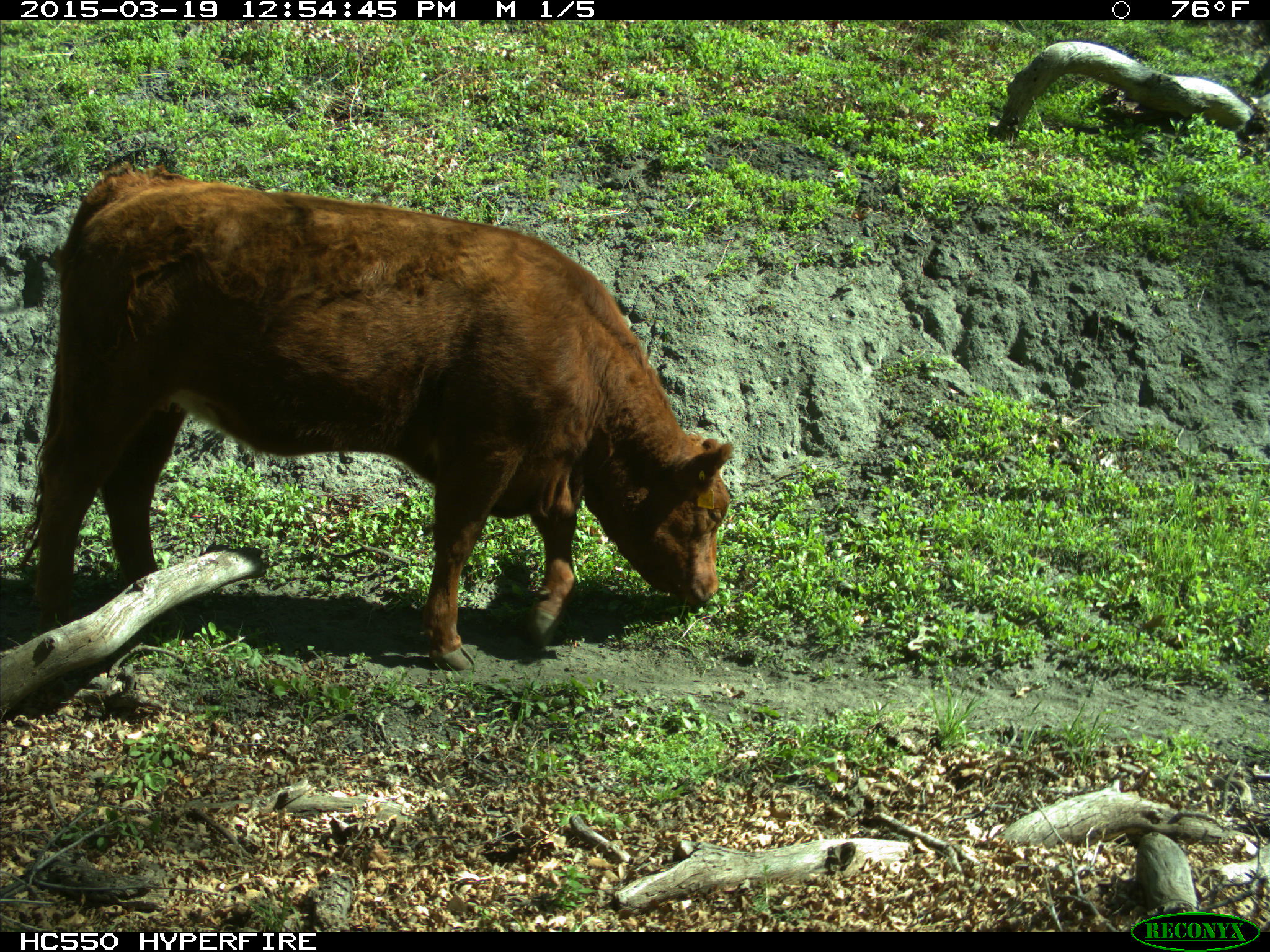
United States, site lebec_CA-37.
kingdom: Animalia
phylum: Chordata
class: Mammalia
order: Artiodactyla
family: Bovidae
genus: Bos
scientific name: Bos taurus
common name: domestic cow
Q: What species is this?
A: Bos taurus (domestic cow).